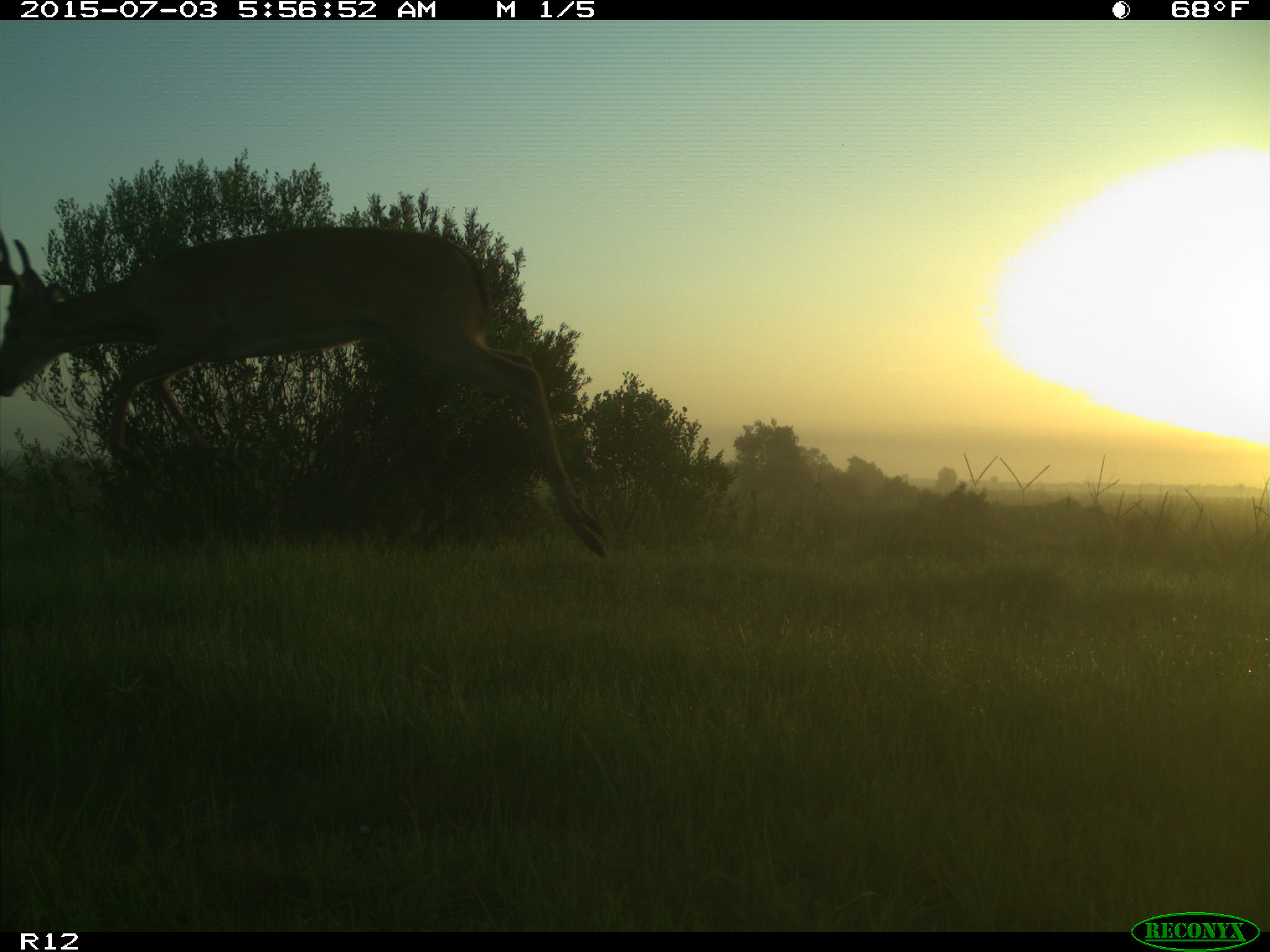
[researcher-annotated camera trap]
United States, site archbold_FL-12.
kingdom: Animalia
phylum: Chordata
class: Mammalia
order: Artiodactyla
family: Cervidae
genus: Odocoileus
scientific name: Odocoileus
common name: deer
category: unidentified deer